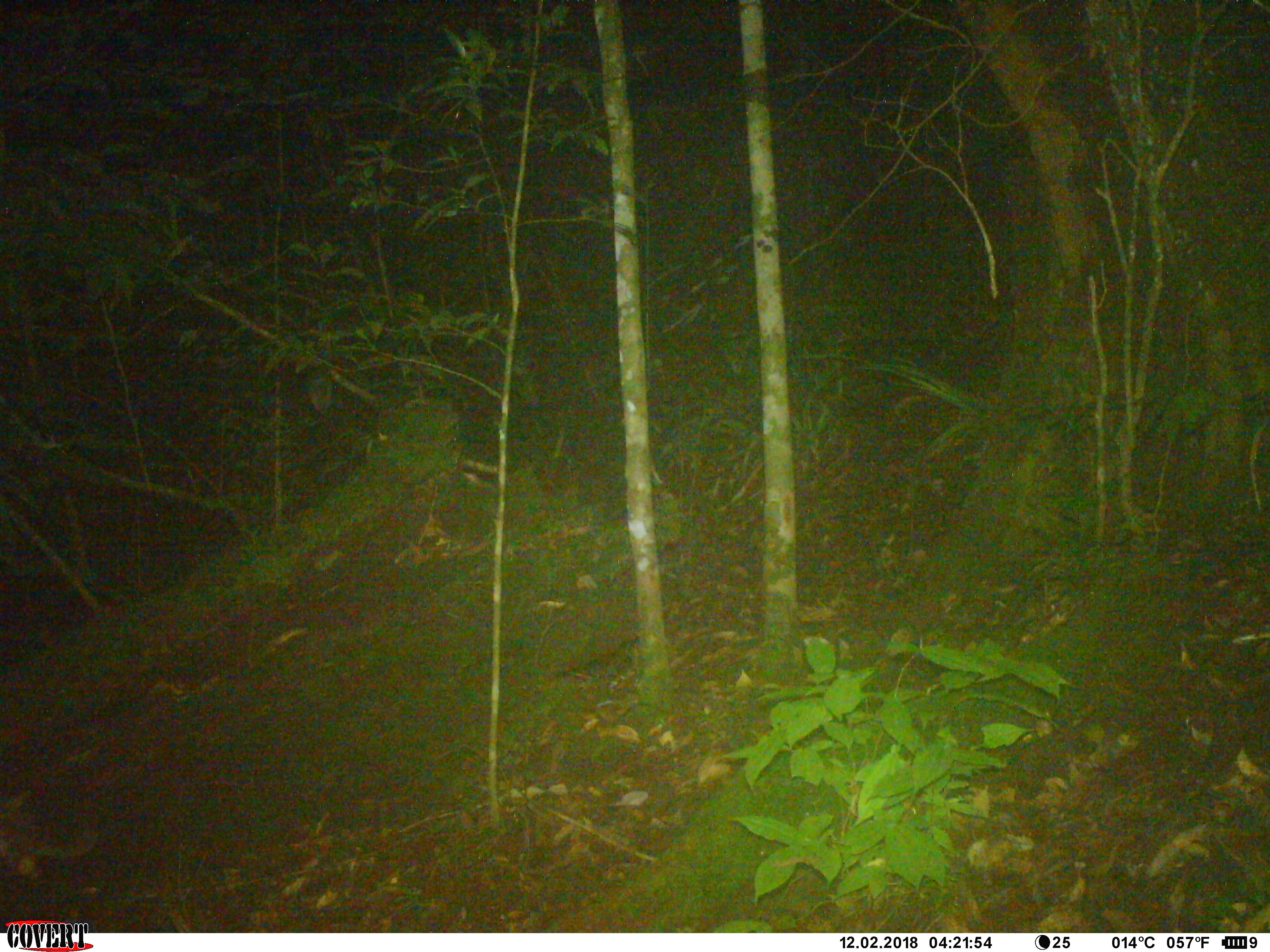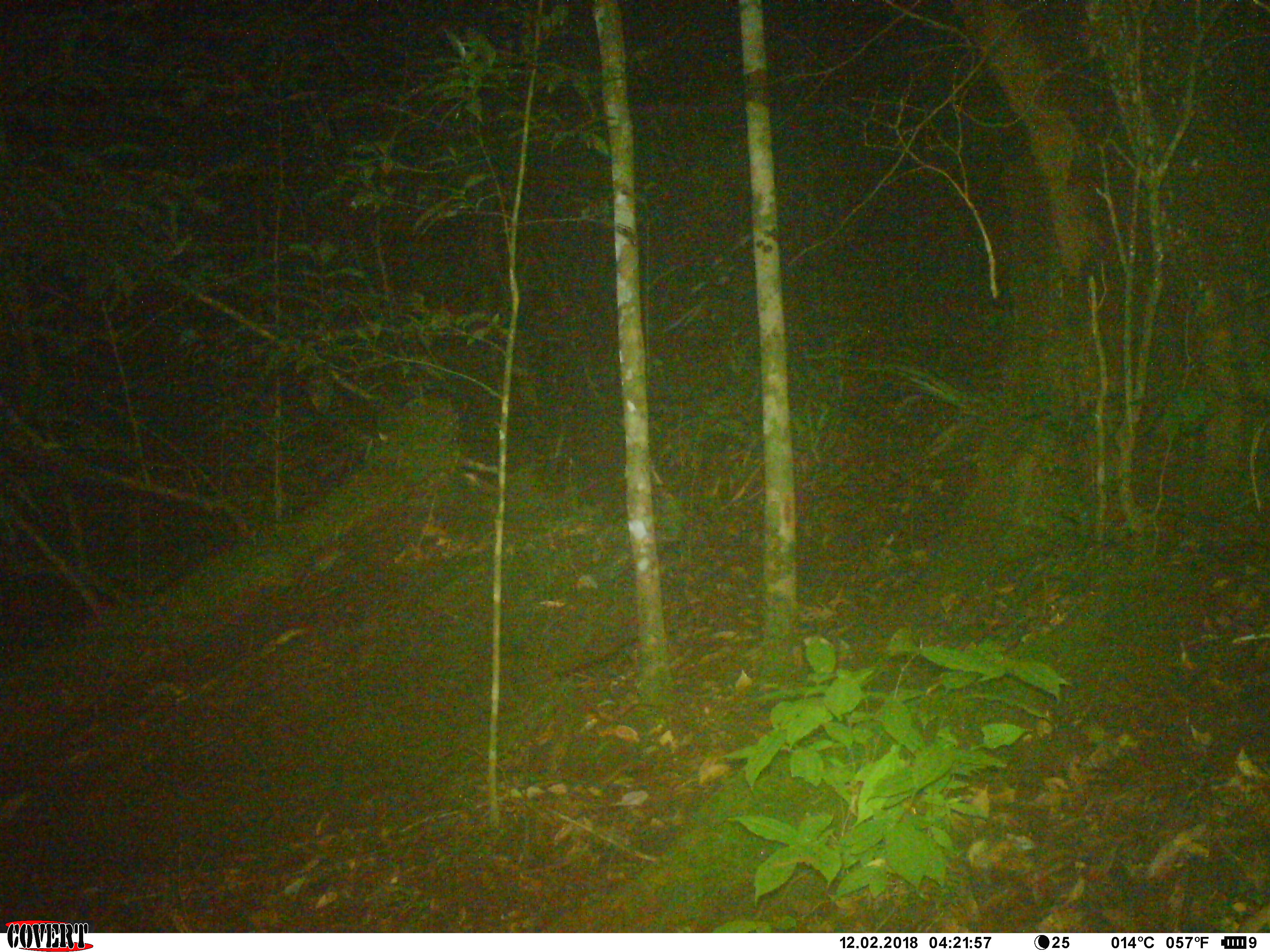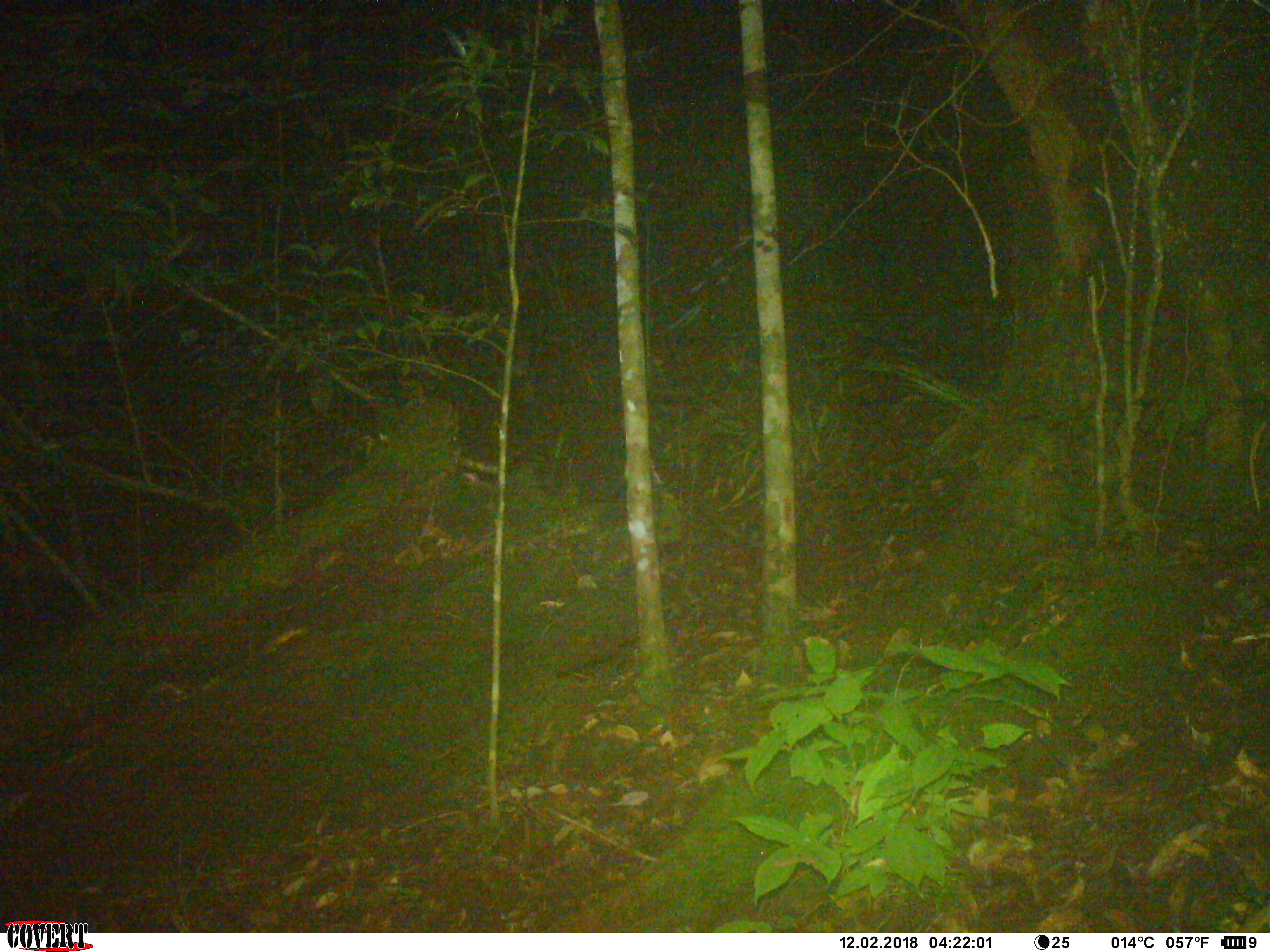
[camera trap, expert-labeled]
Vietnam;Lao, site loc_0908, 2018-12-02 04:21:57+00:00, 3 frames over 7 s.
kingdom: Animalia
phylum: Chordata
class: Mammalia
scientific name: Mammalia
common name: mammal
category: unidentified mammal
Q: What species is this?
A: Unidentified mammal (mammal) (Mammalia).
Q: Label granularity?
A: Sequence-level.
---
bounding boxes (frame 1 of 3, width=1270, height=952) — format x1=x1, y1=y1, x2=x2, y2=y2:
unidentified mammal: x1=0, y1=814, x2=102, y2=882